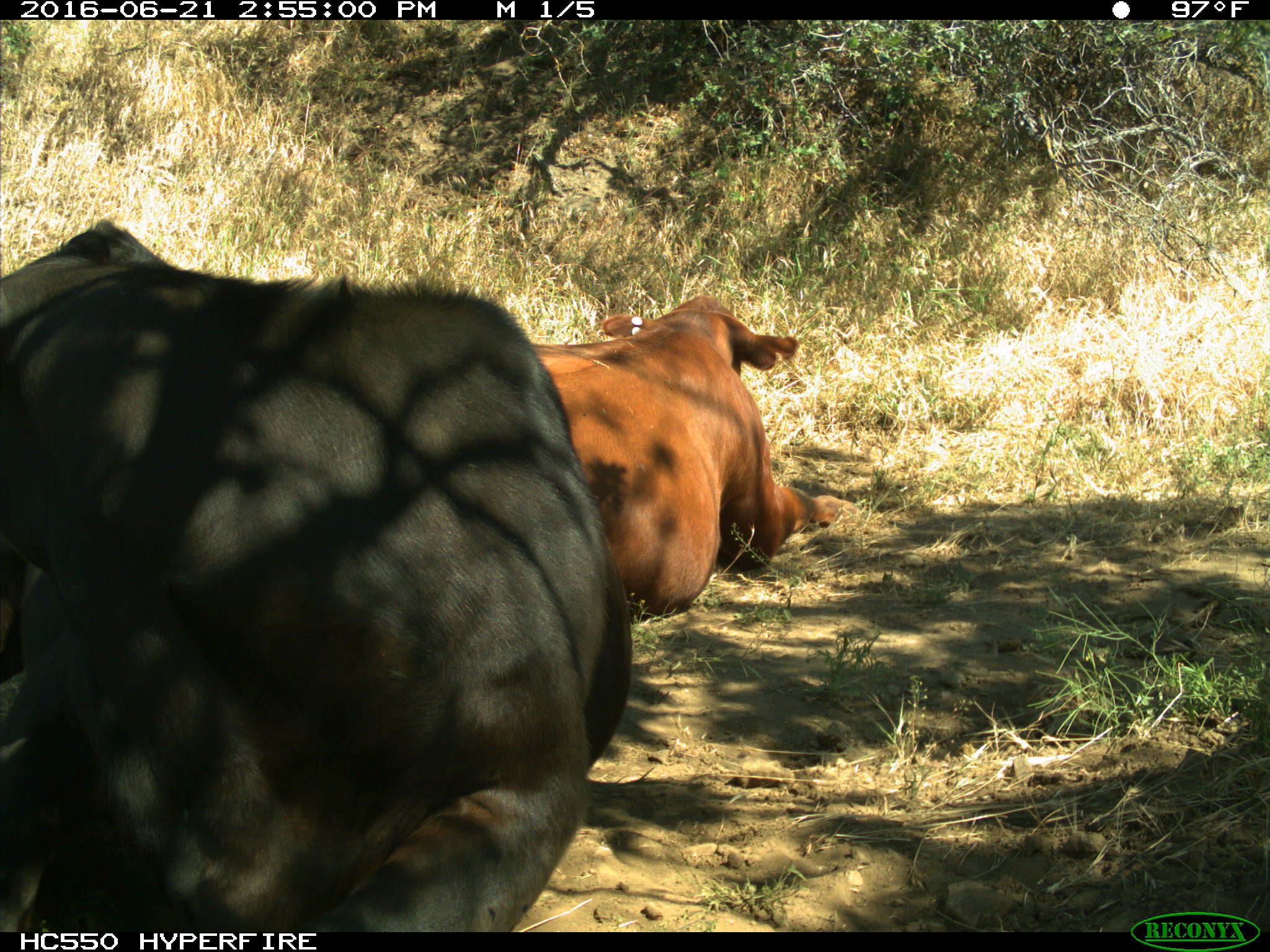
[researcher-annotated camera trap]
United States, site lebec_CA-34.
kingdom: Animalia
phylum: Chordata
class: Mammalia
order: Artiodactyla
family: Bovidae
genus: Bos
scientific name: Bos taurus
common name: domestic cow